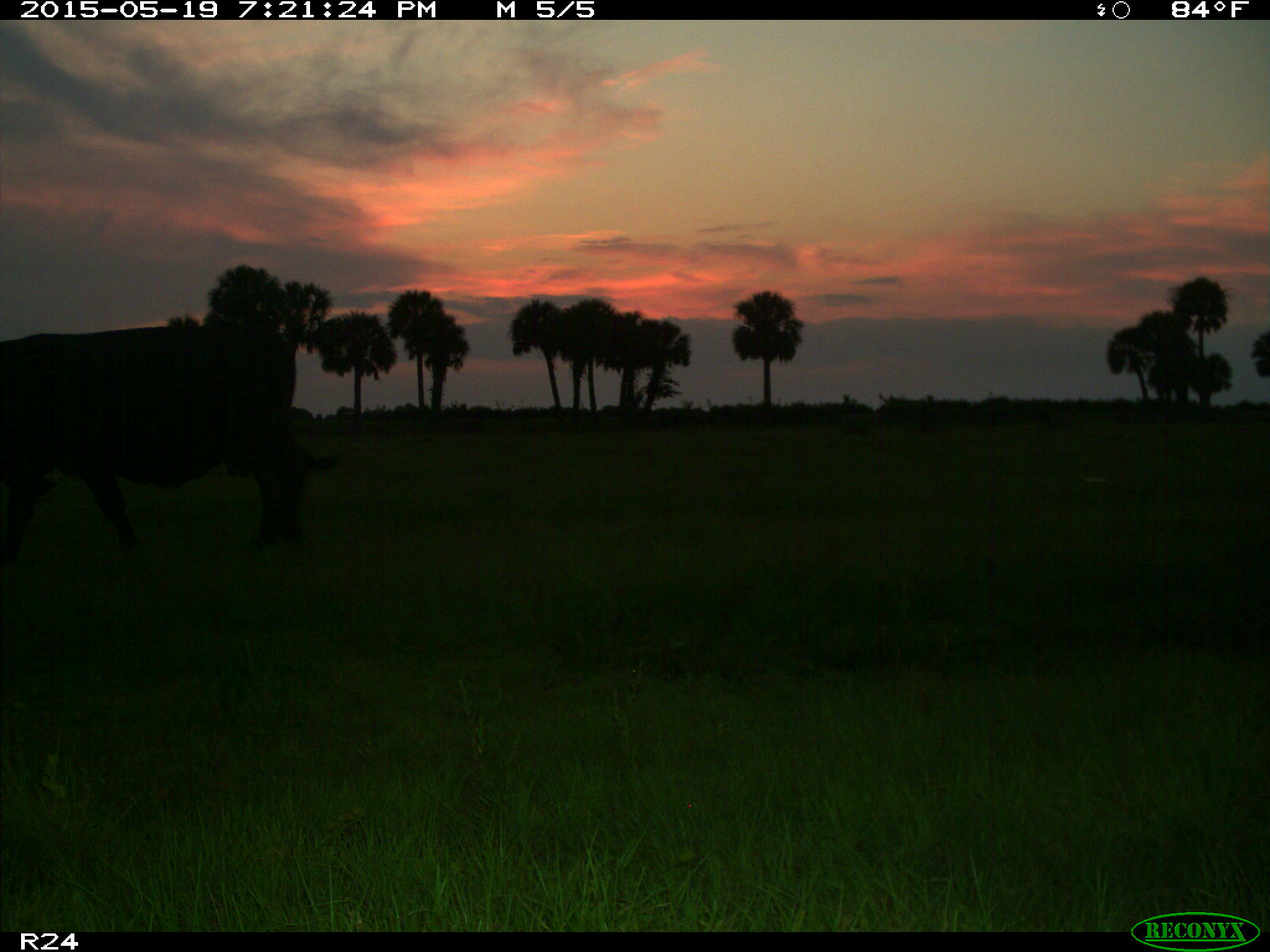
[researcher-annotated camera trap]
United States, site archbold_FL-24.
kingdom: Animalia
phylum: Chordata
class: Mammalia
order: Artiodactyla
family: Bovidae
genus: Bos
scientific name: Bos taurus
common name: domestic cow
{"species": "Bos taurus (domestic cow)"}